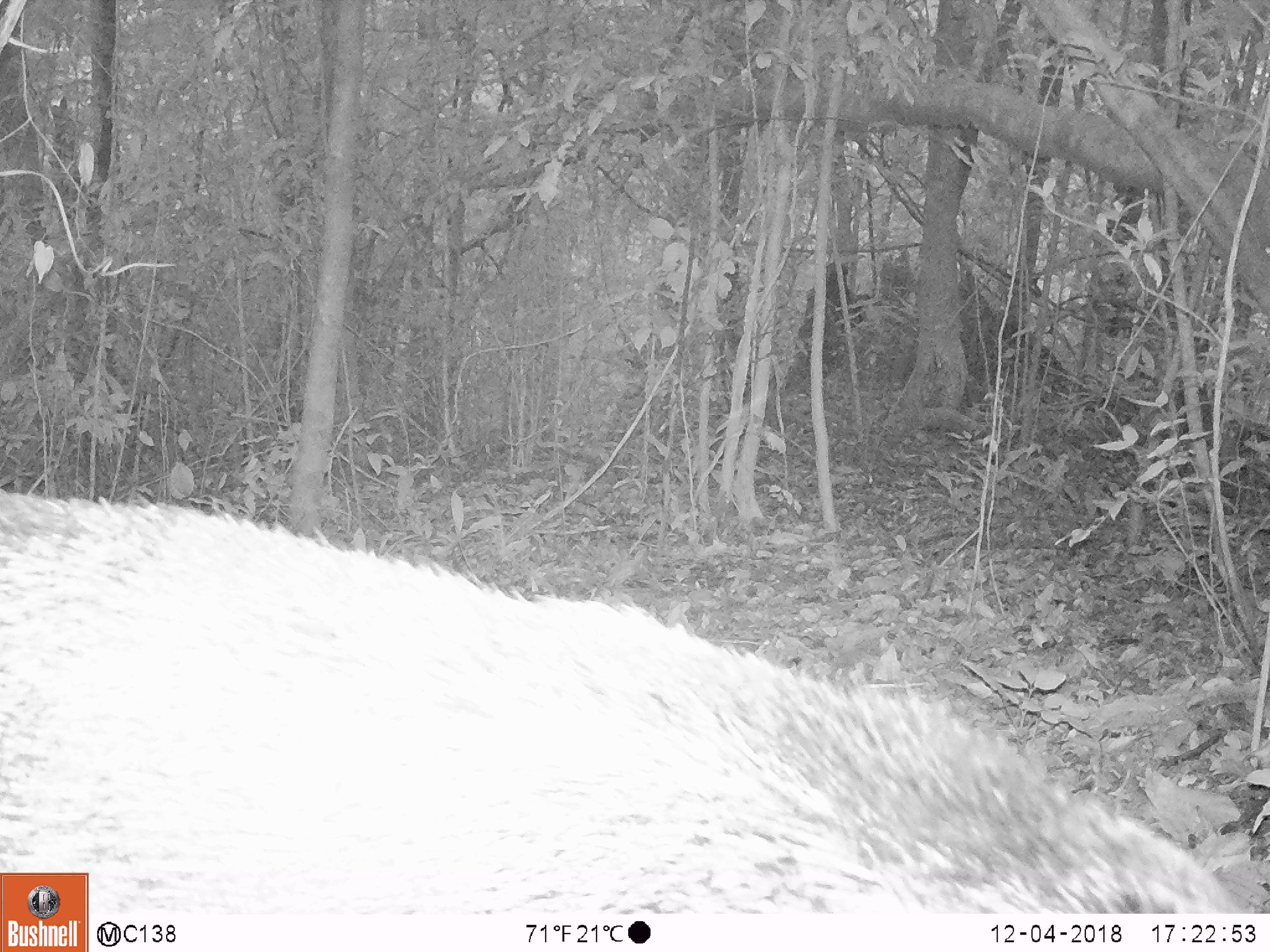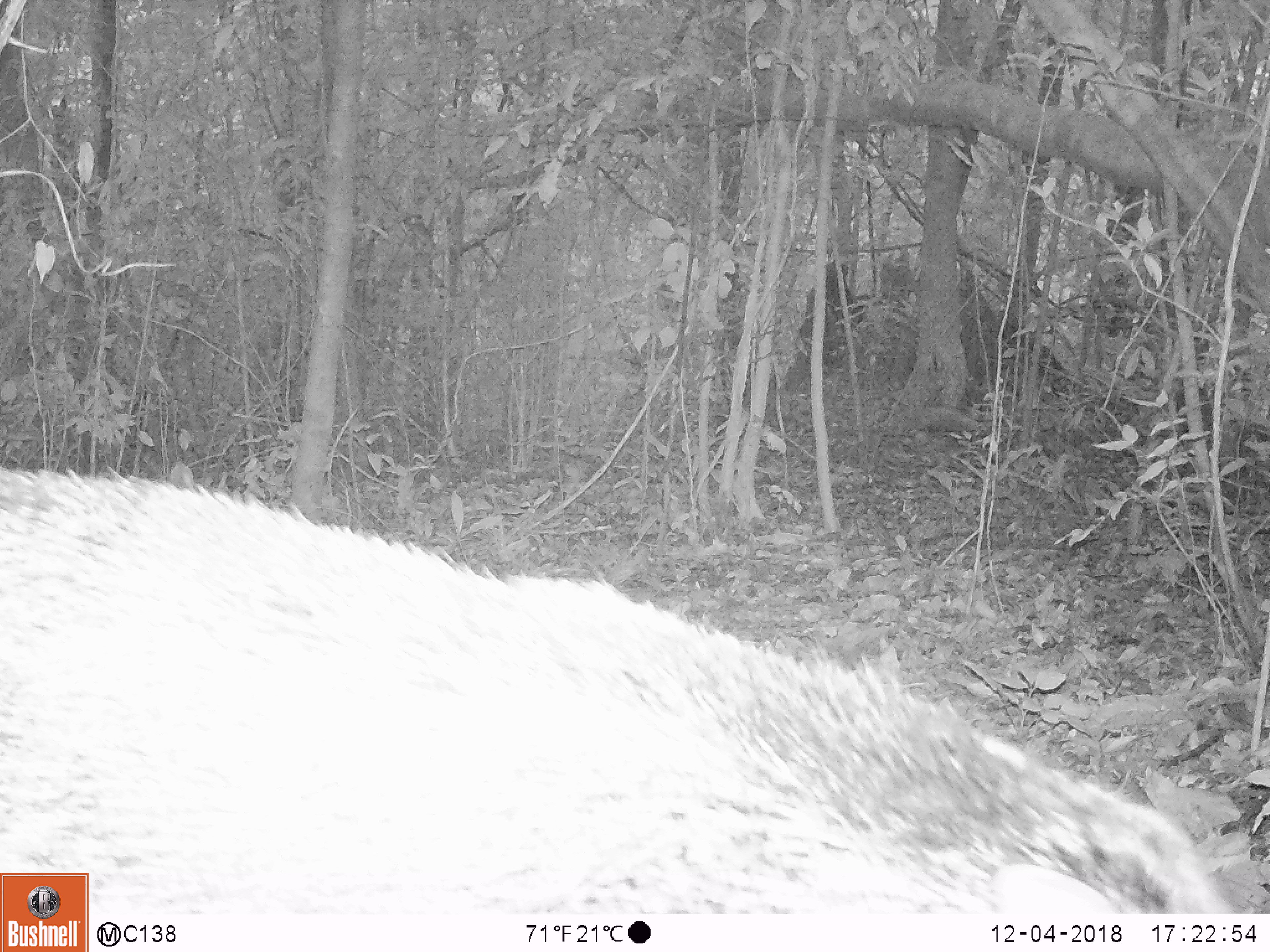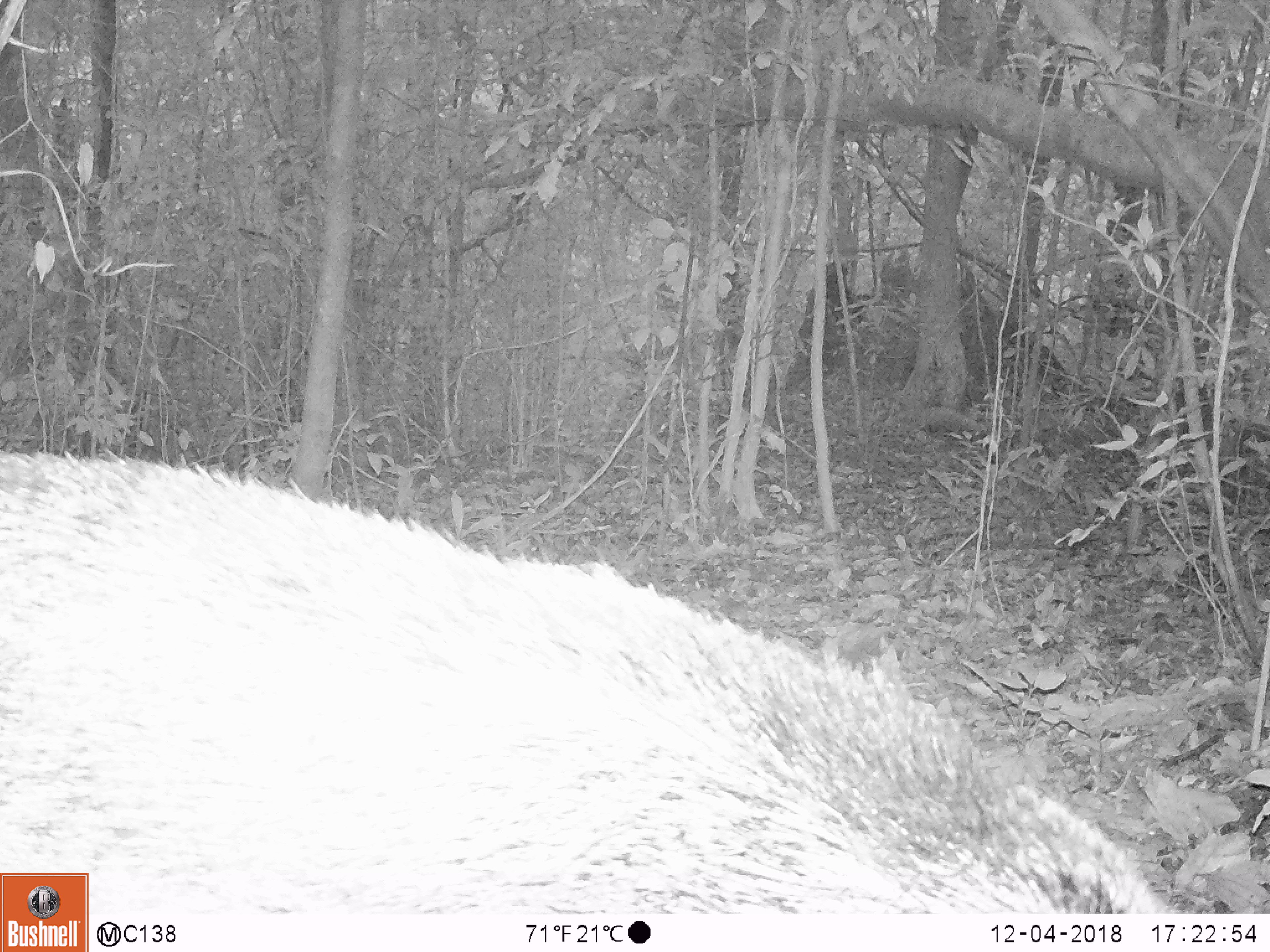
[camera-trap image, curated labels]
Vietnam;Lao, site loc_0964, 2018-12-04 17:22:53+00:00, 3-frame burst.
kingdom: Animalia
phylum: Chordata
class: Mammalia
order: Artiodactyla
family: Suidae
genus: Sus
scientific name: Sus scrofa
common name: eurasian wild pig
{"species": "eurasian wild pig (Sus scrofa)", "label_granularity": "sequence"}